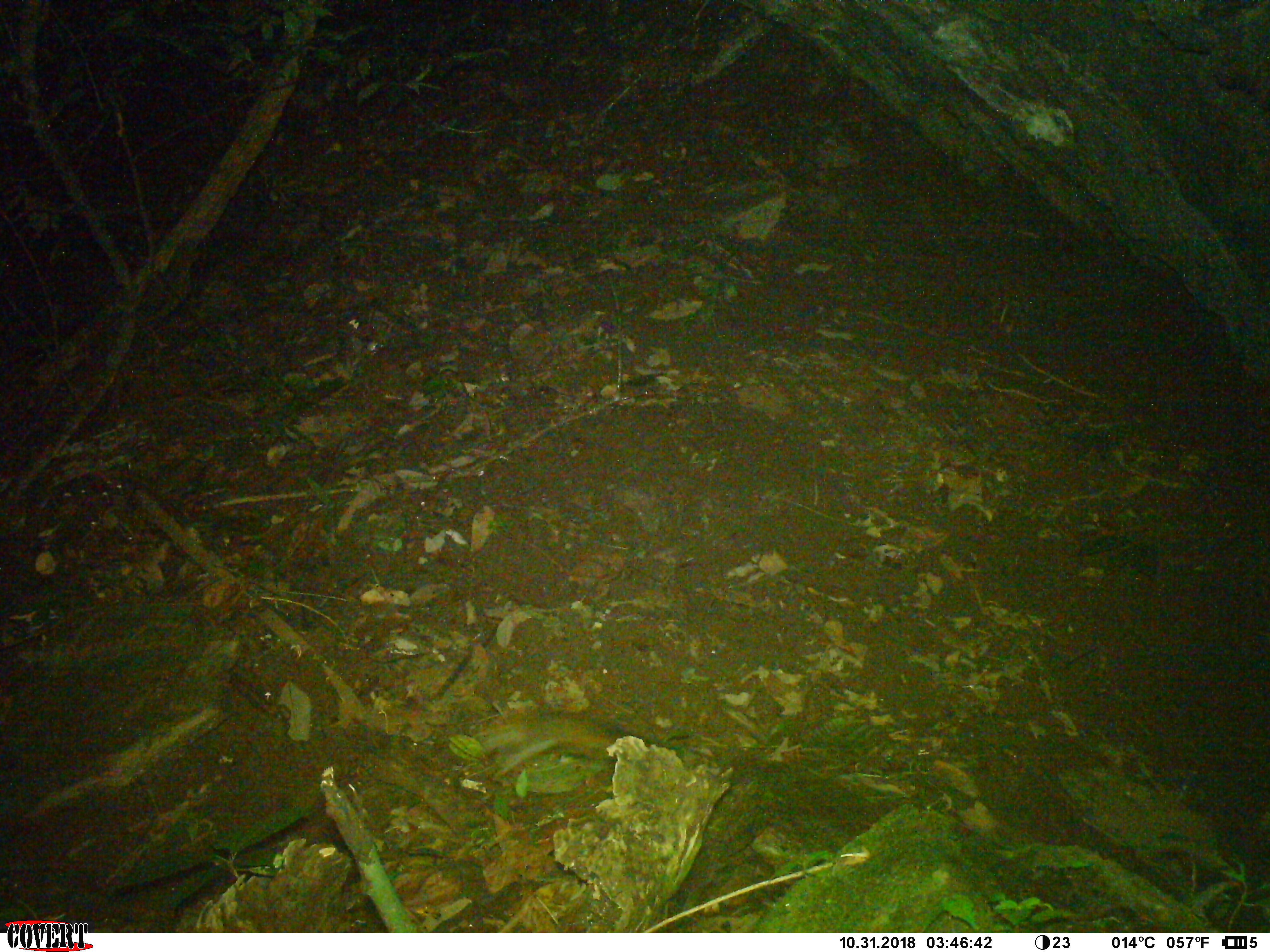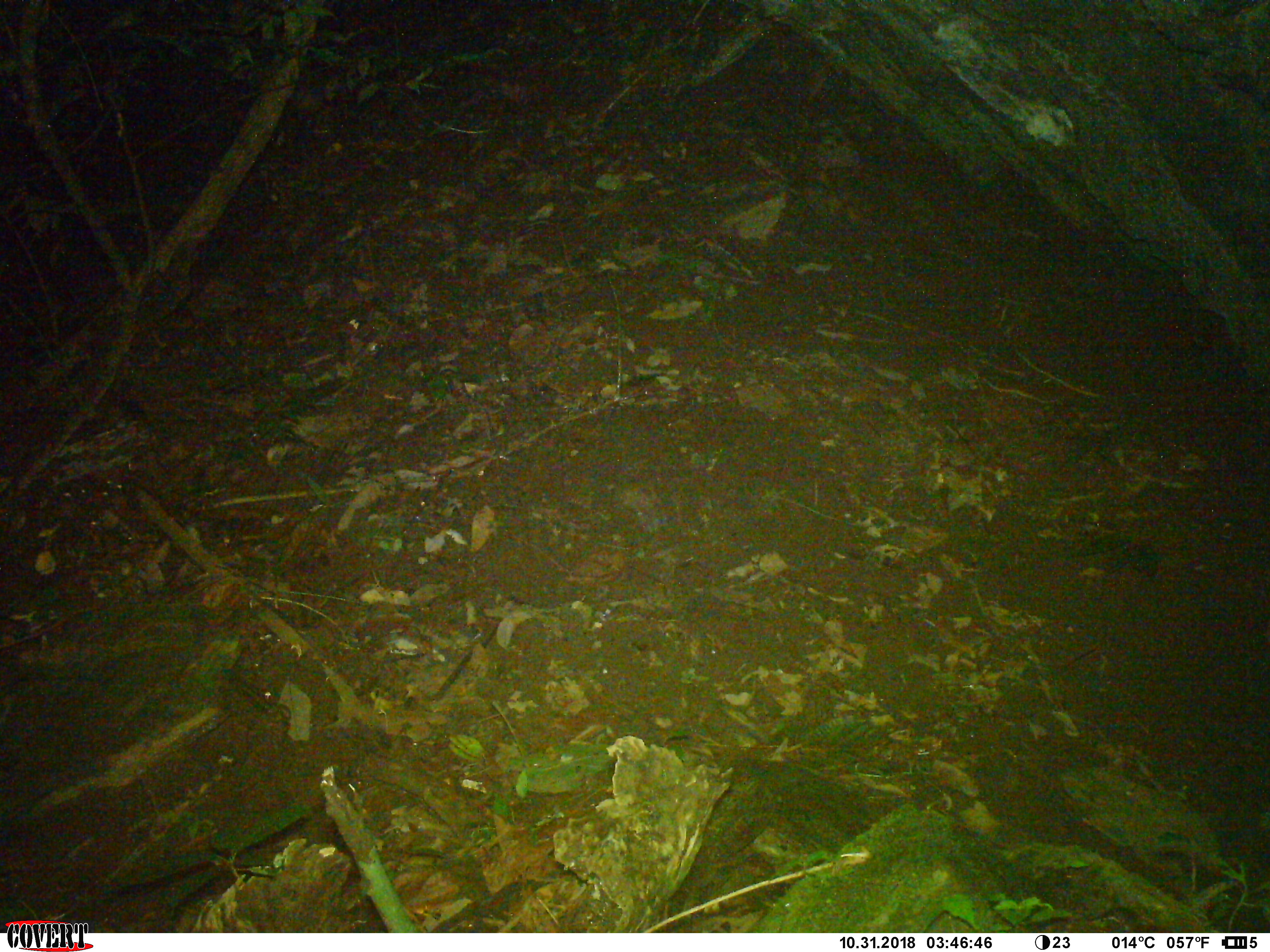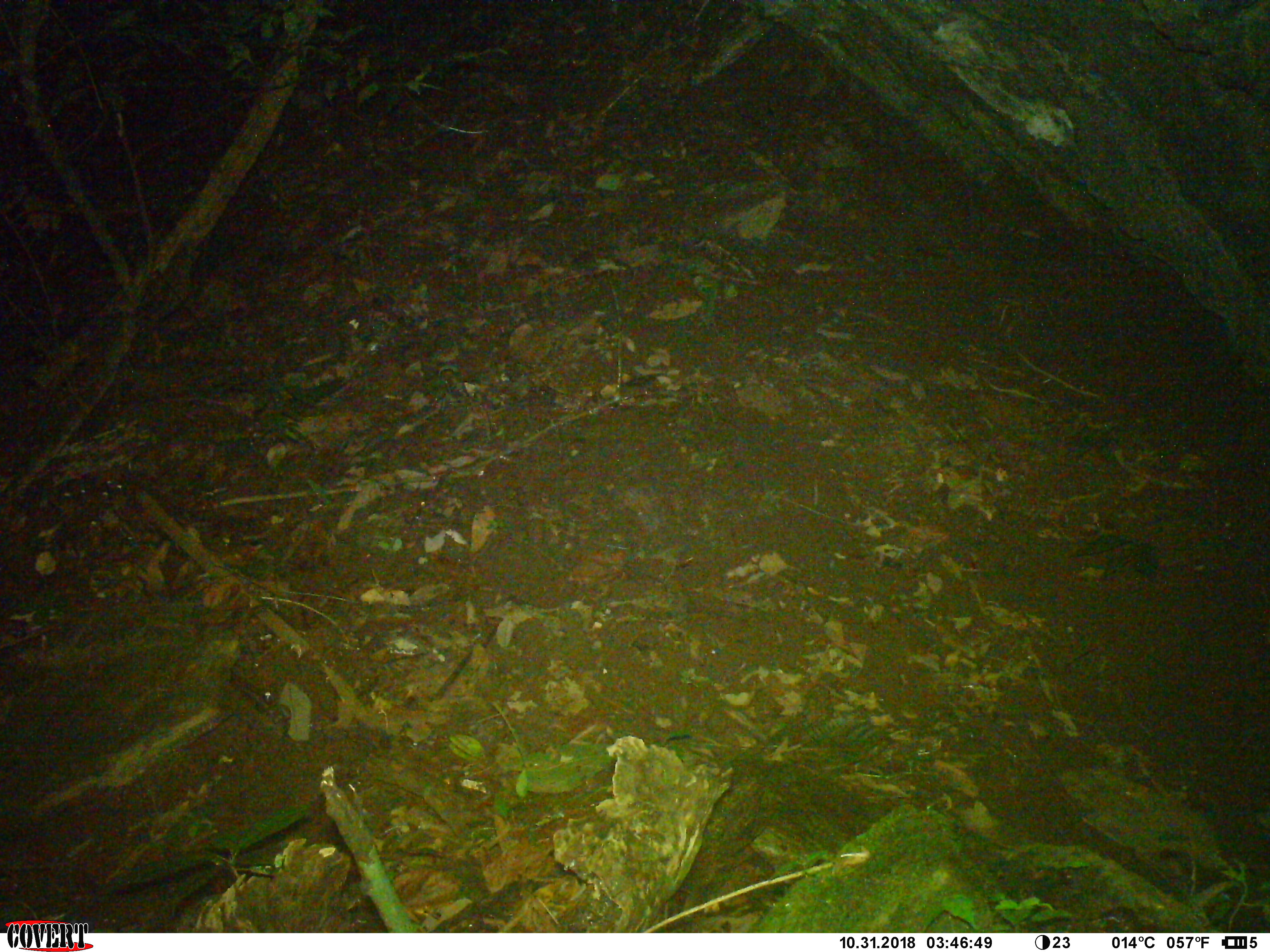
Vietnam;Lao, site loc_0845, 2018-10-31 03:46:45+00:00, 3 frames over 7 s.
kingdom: Animalia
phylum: Chordata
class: Mammalia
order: Rodentia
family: Sciuridae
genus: Dremomys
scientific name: Dremomys rufigenis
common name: red-cheeked squirrel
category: red cheeked squirrel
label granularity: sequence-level